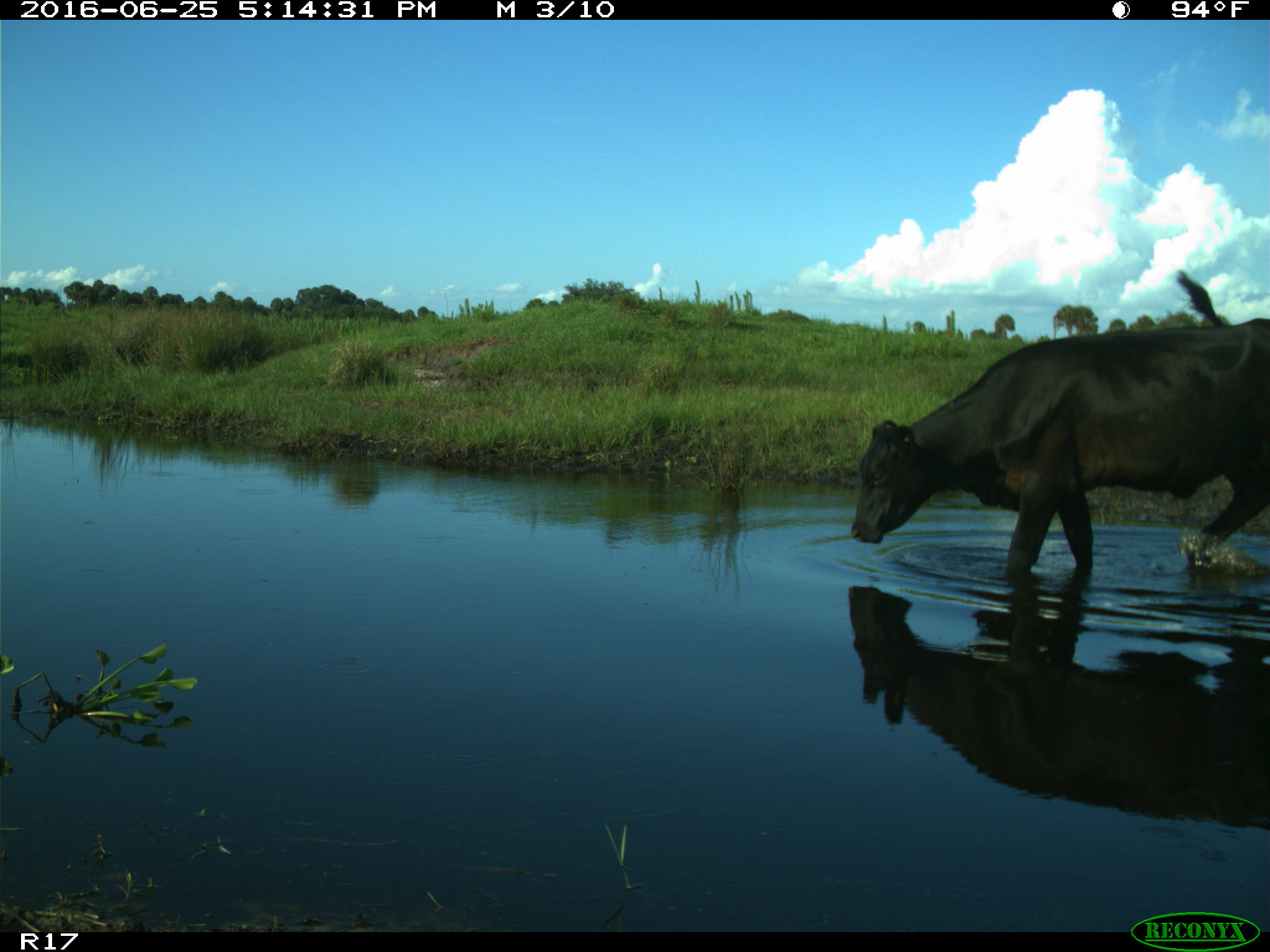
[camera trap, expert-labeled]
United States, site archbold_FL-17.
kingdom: Animalia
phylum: Chordata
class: Mammalia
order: Artiodactyla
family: Bovidae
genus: Bos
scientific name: Bos taurus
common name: domestic cow